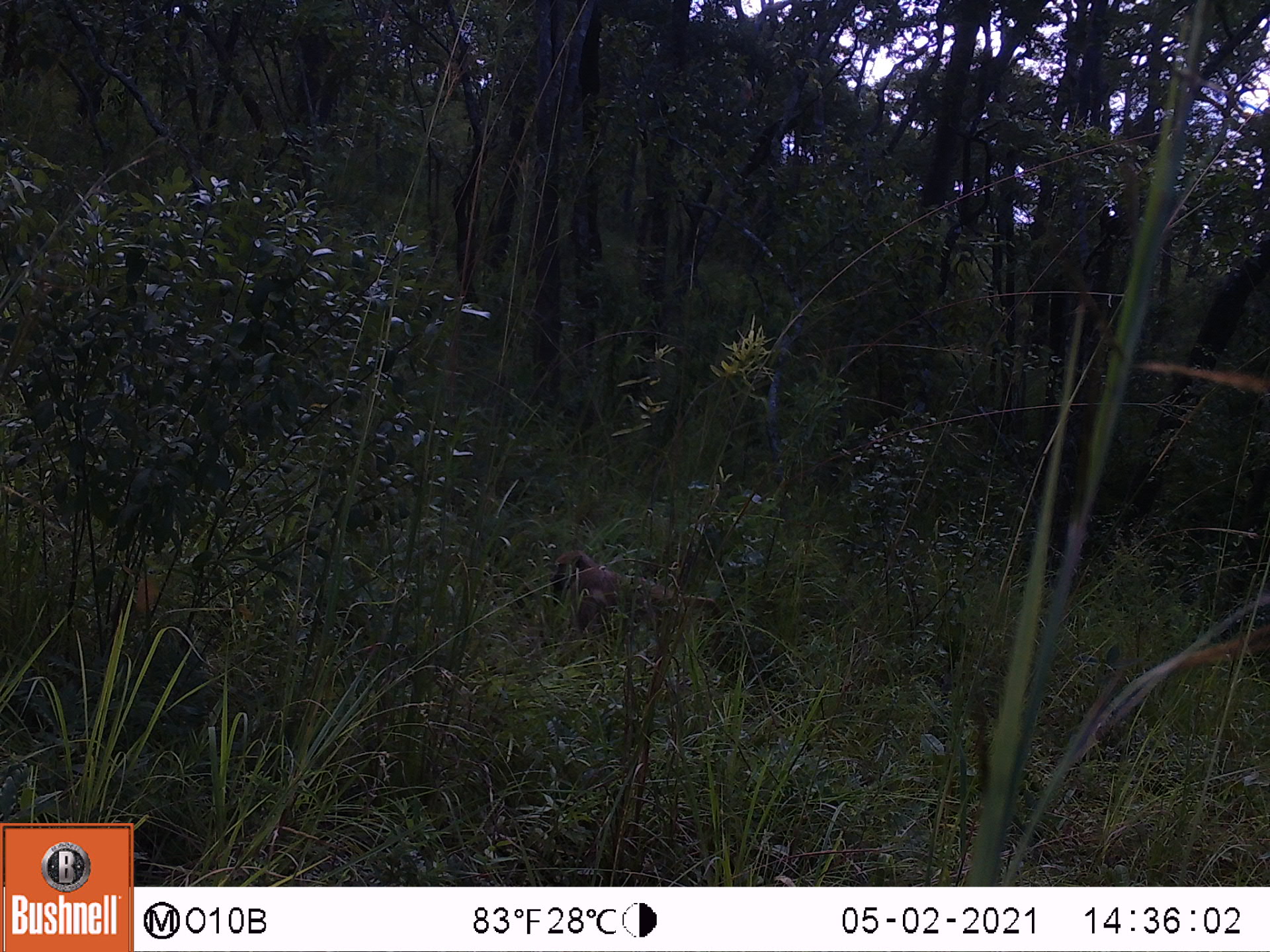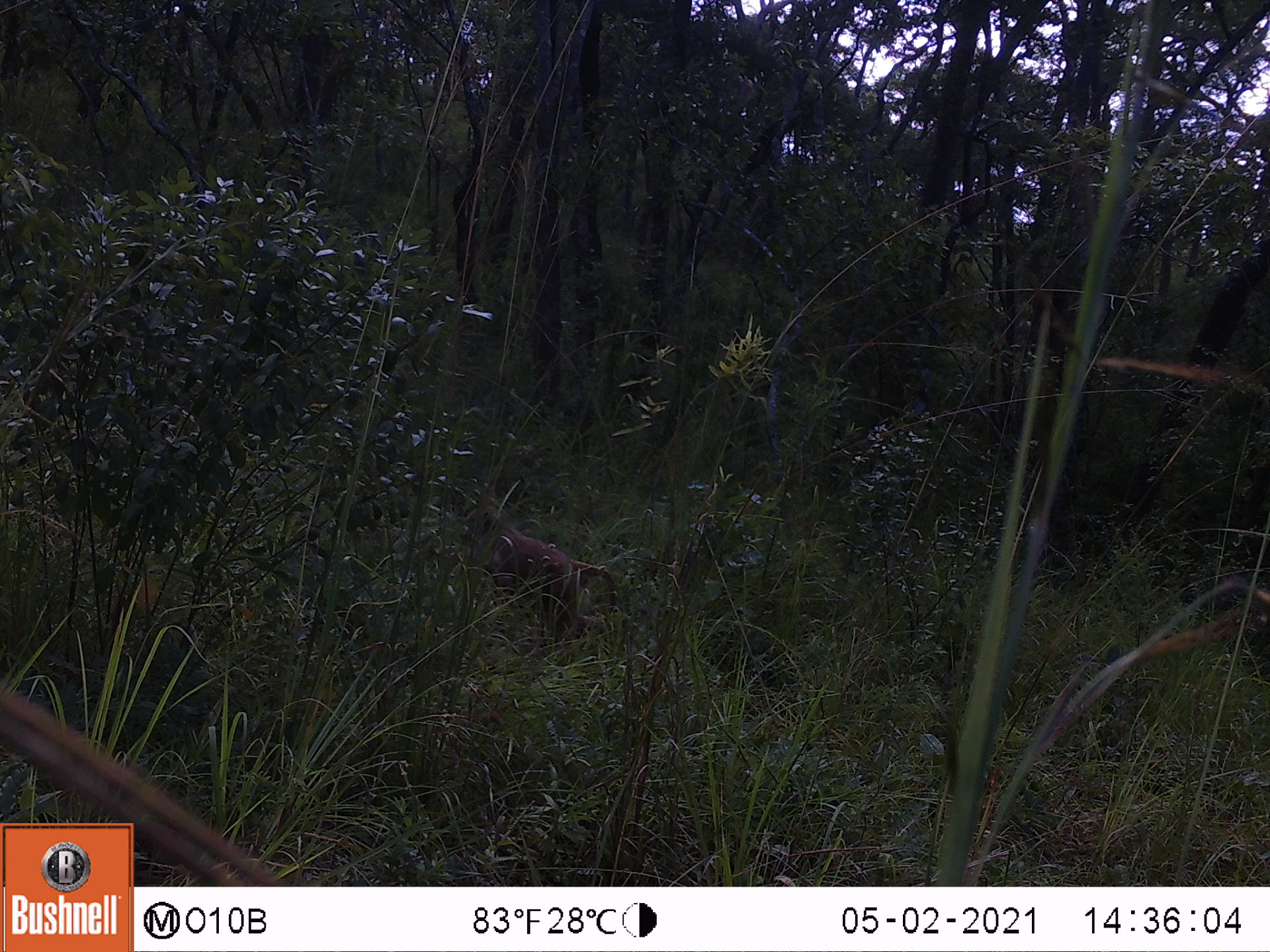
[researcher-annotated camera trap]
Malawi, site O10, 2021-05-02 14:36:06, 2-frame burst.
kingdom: Animalia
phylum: Chordata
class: Mammalia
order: Primates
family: Cercopithecidae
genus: Papio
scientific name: Papio cynocephalus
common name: yellow baboon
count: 1